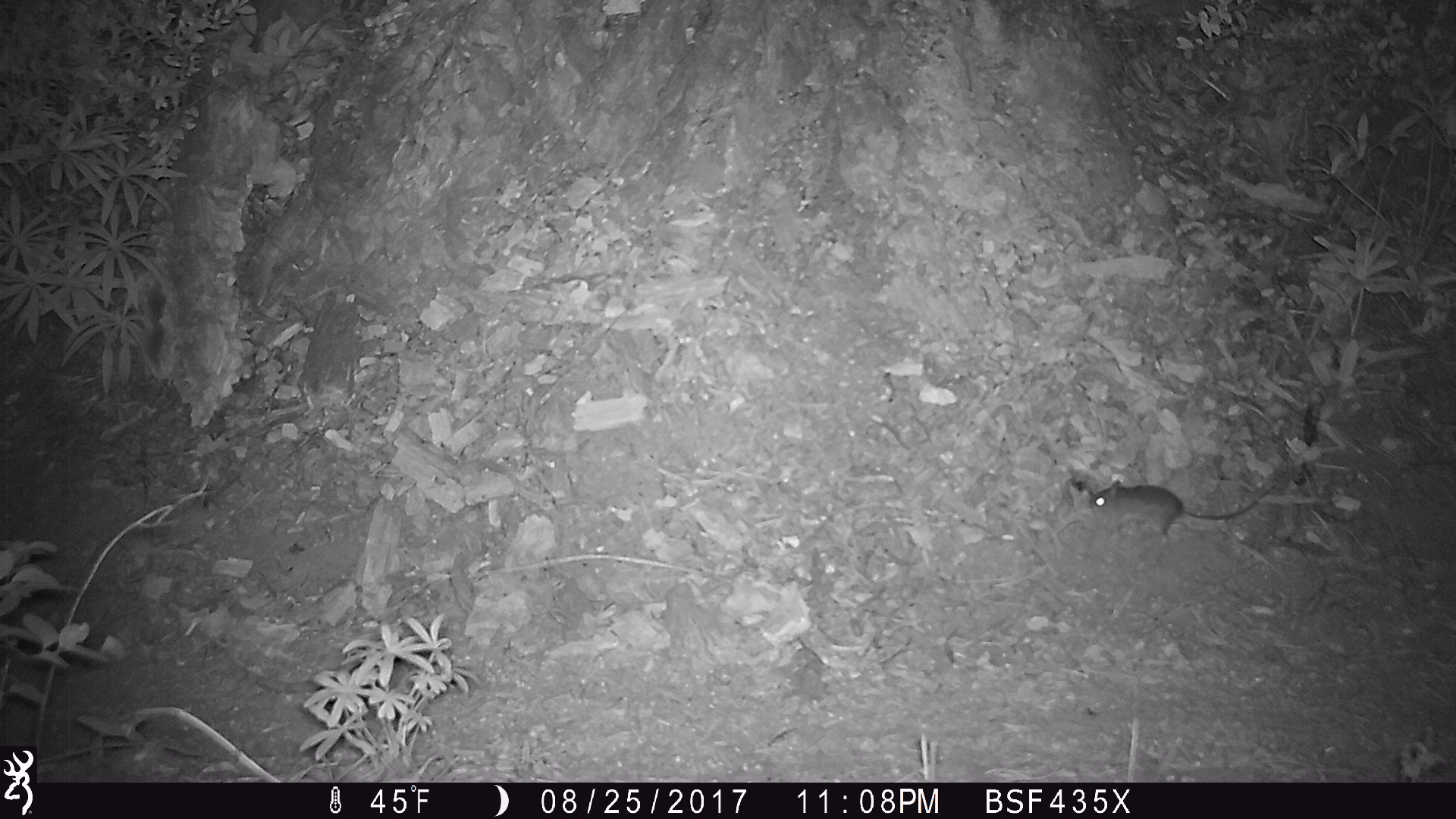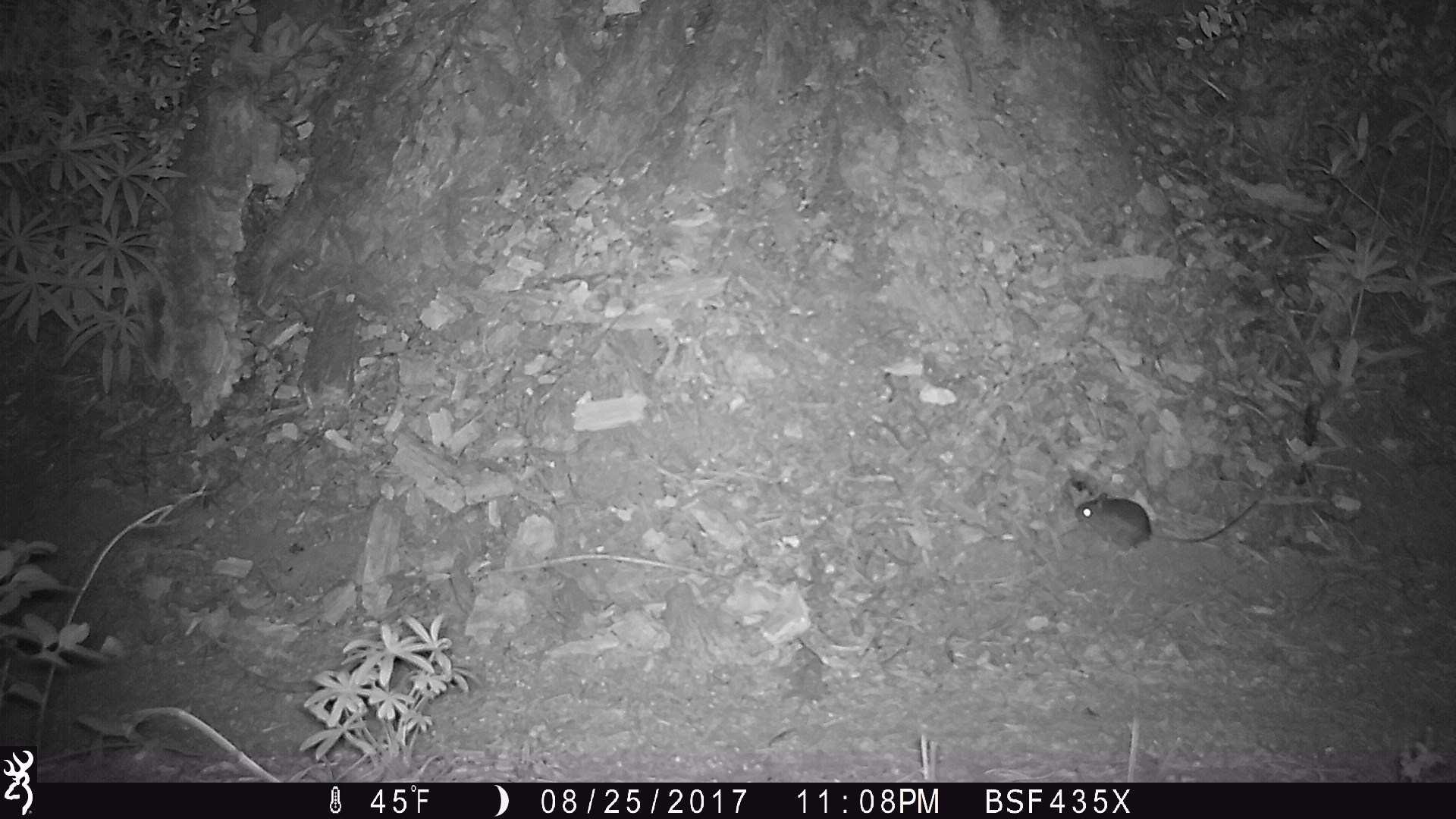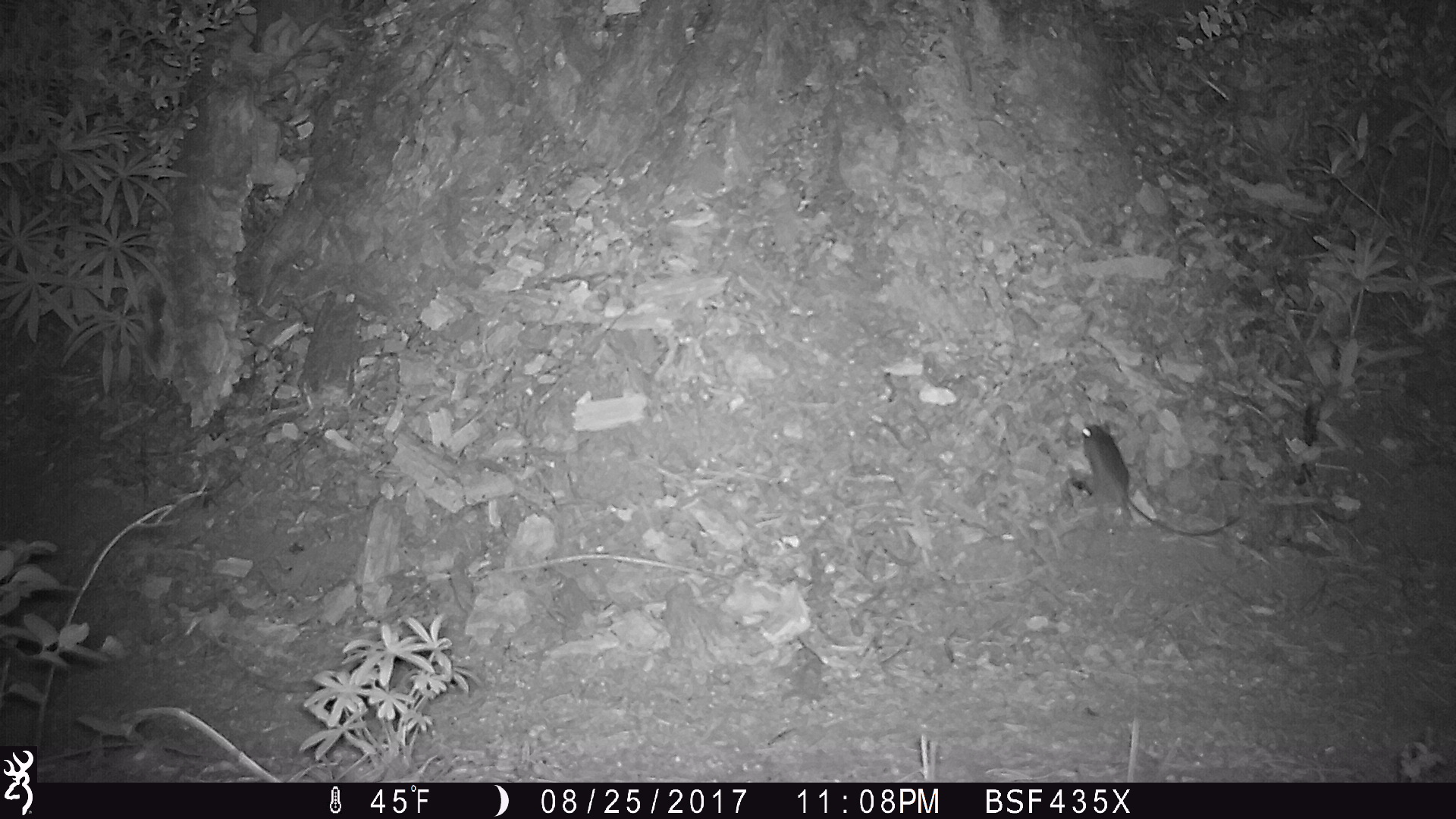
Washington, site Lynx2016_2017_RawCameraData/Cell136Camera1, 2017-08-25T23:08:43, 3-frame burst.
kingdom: Animalia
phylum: Chordata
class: Mammalia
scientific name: Mammalia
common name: small mammal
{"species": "small mammal (Mammalia)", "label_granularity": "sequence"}